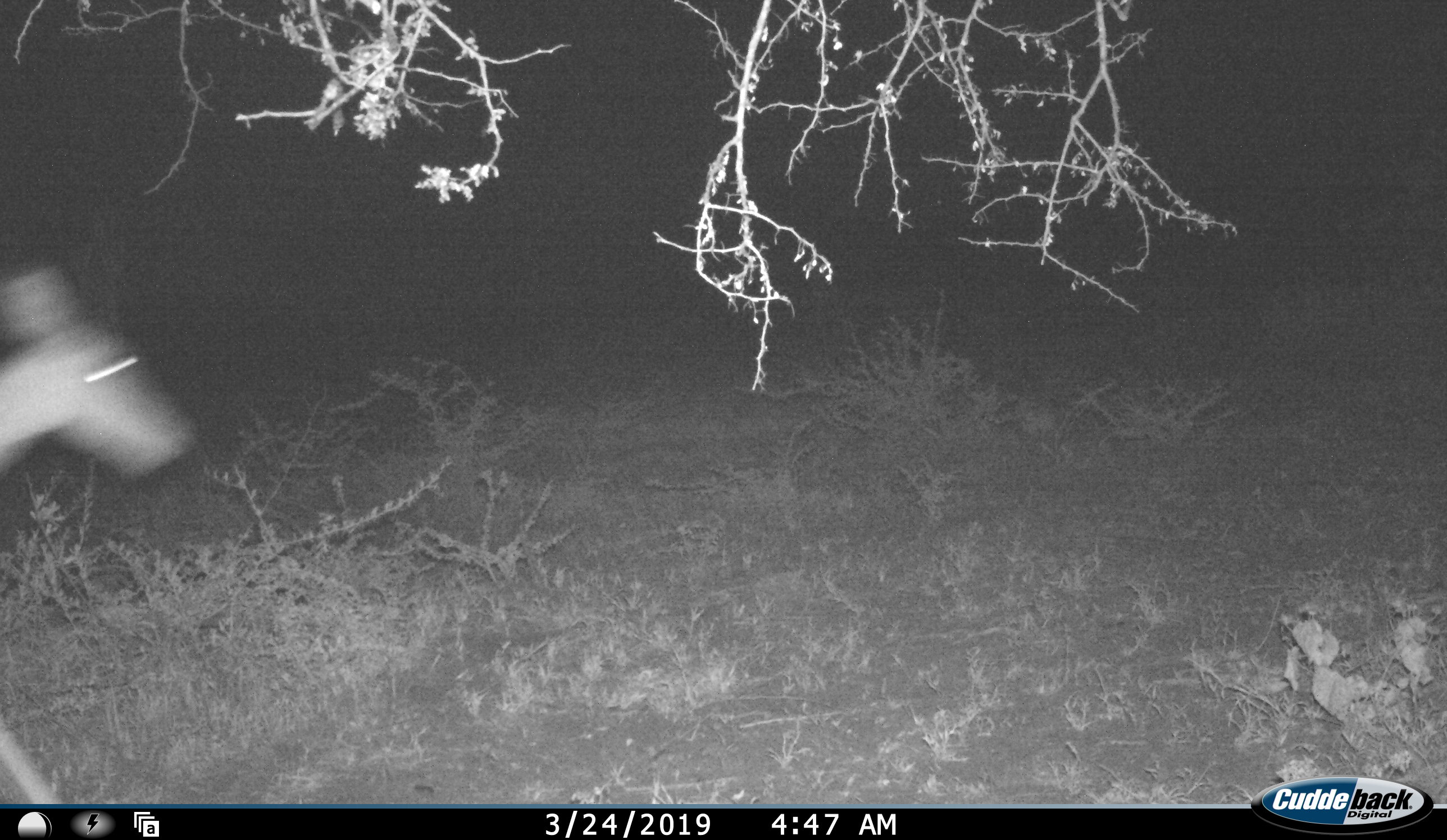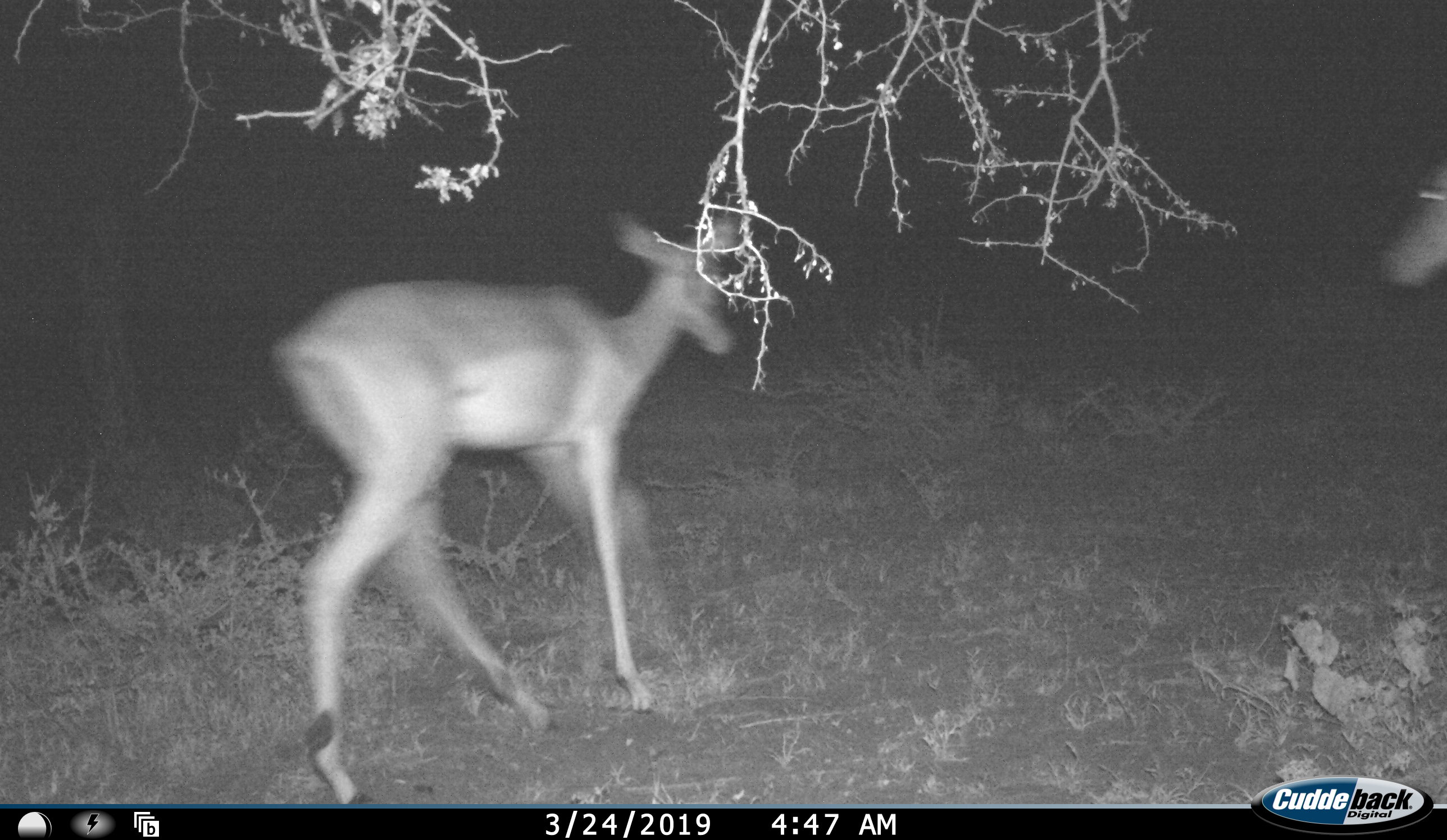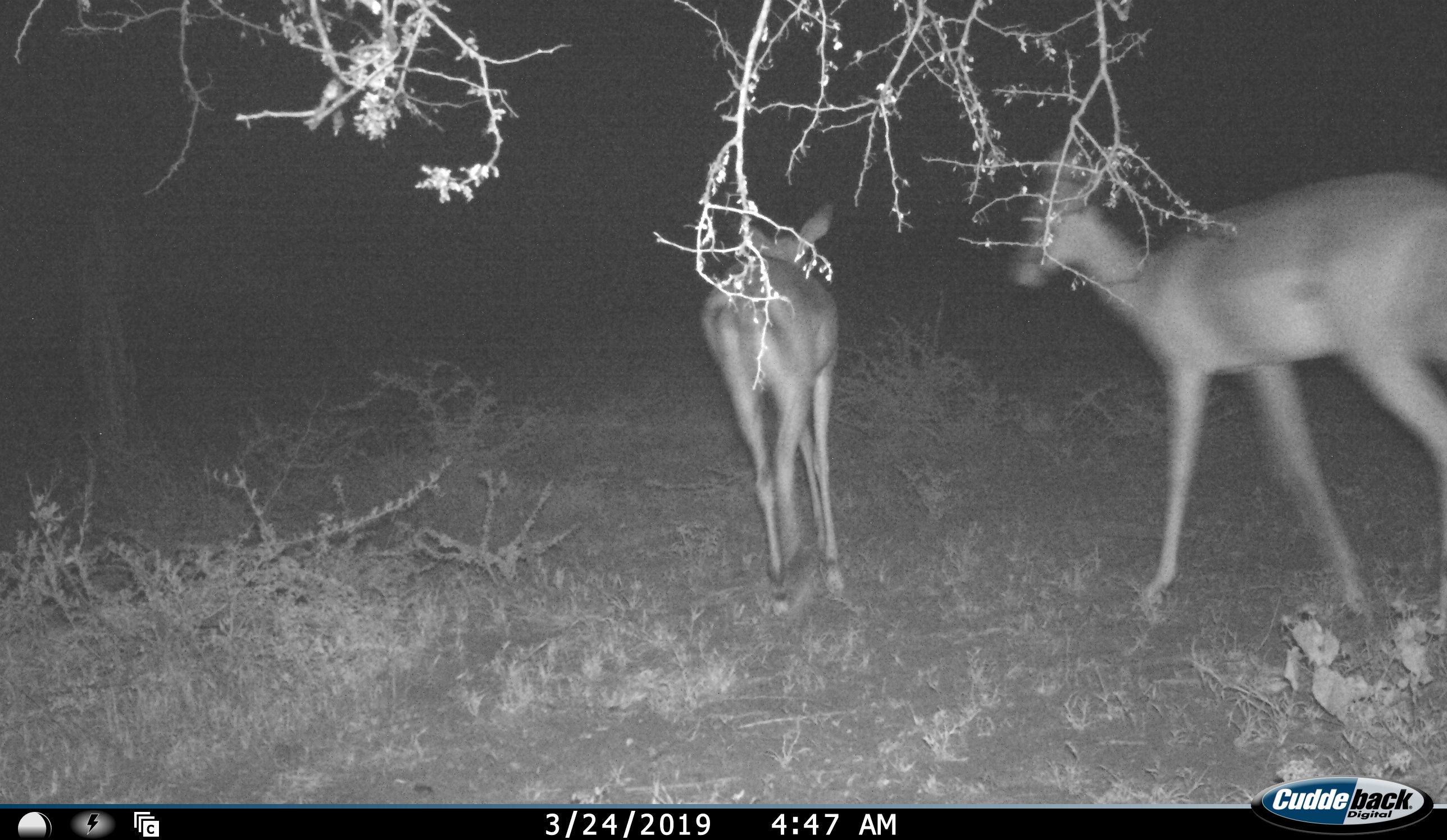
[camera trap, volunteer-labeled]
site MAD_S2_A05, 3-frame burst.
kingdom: Animalia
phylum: Chordata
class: Mammalia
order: Artiodactyla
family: Bovidae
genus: Aepyceros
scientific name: Aepyceros melampus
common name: impala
Impala (Aepyceros melampus), count 2. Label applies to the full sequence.